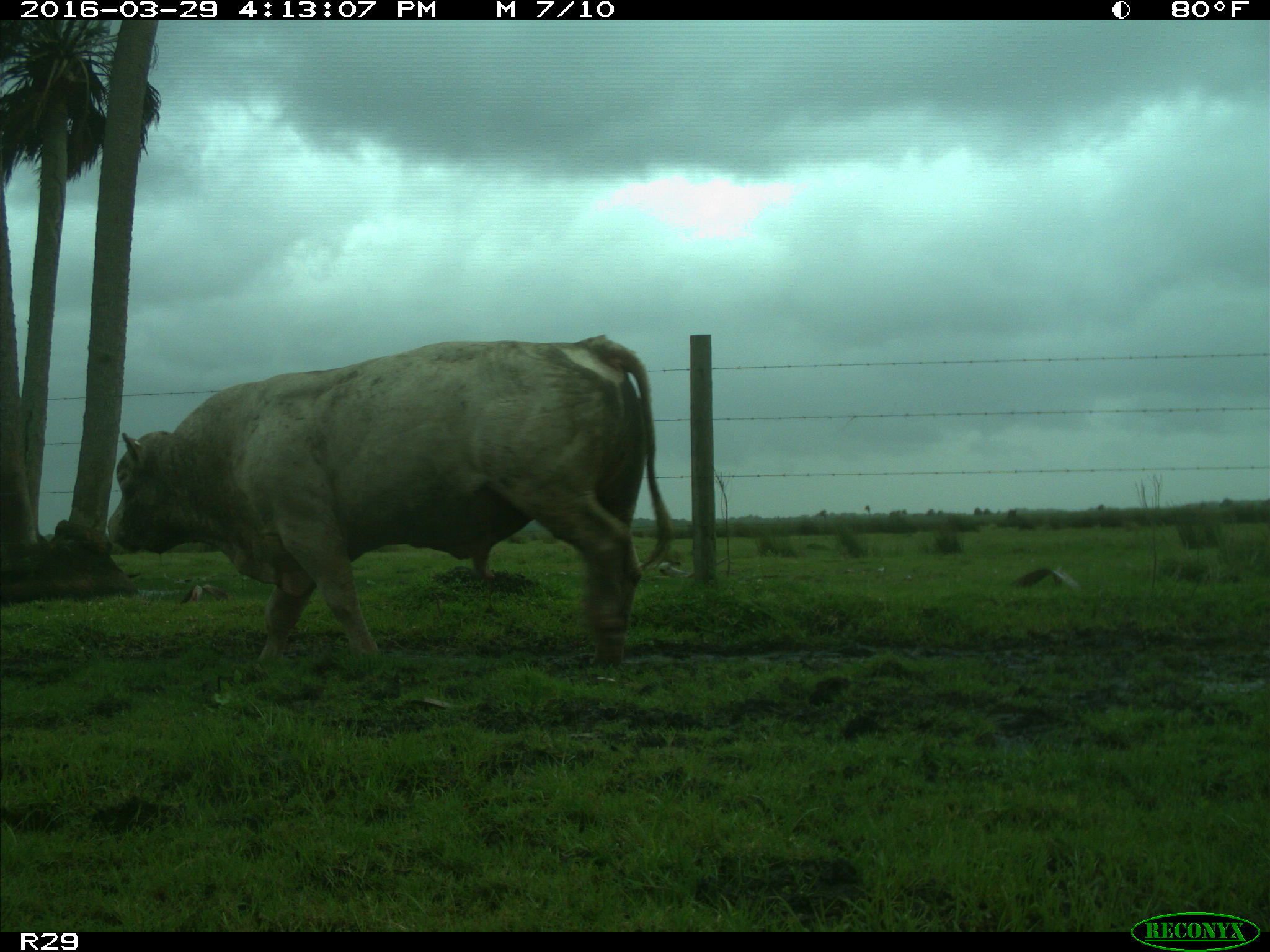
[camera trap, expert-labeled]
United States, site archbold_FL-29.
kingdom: Animalia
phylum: Chordata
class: Mammalia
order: Artiodactyla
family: Bovidae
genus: Bos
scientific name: Bos taurus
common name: domestic cow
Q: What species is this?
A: Bos taurus (domestic cow).